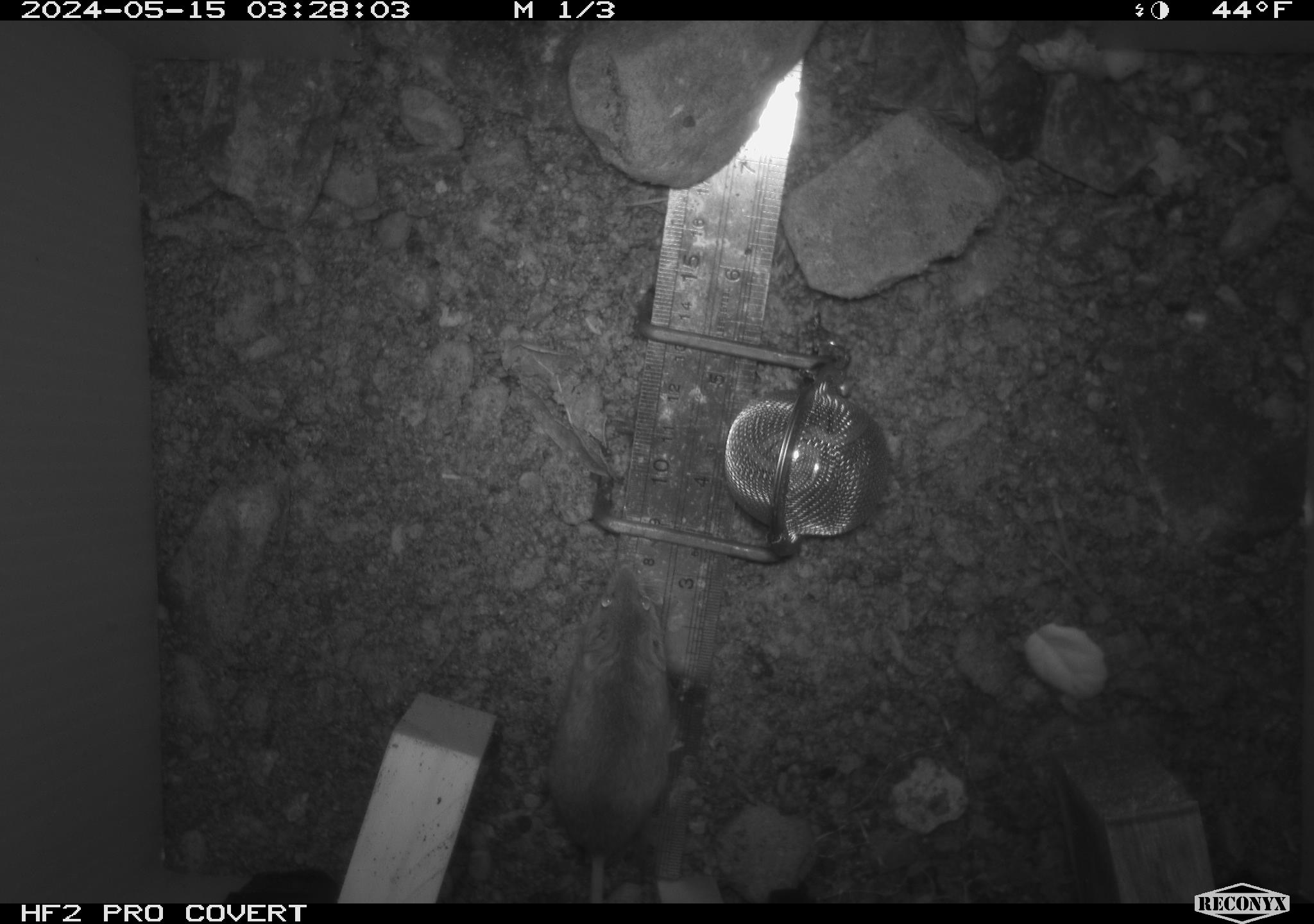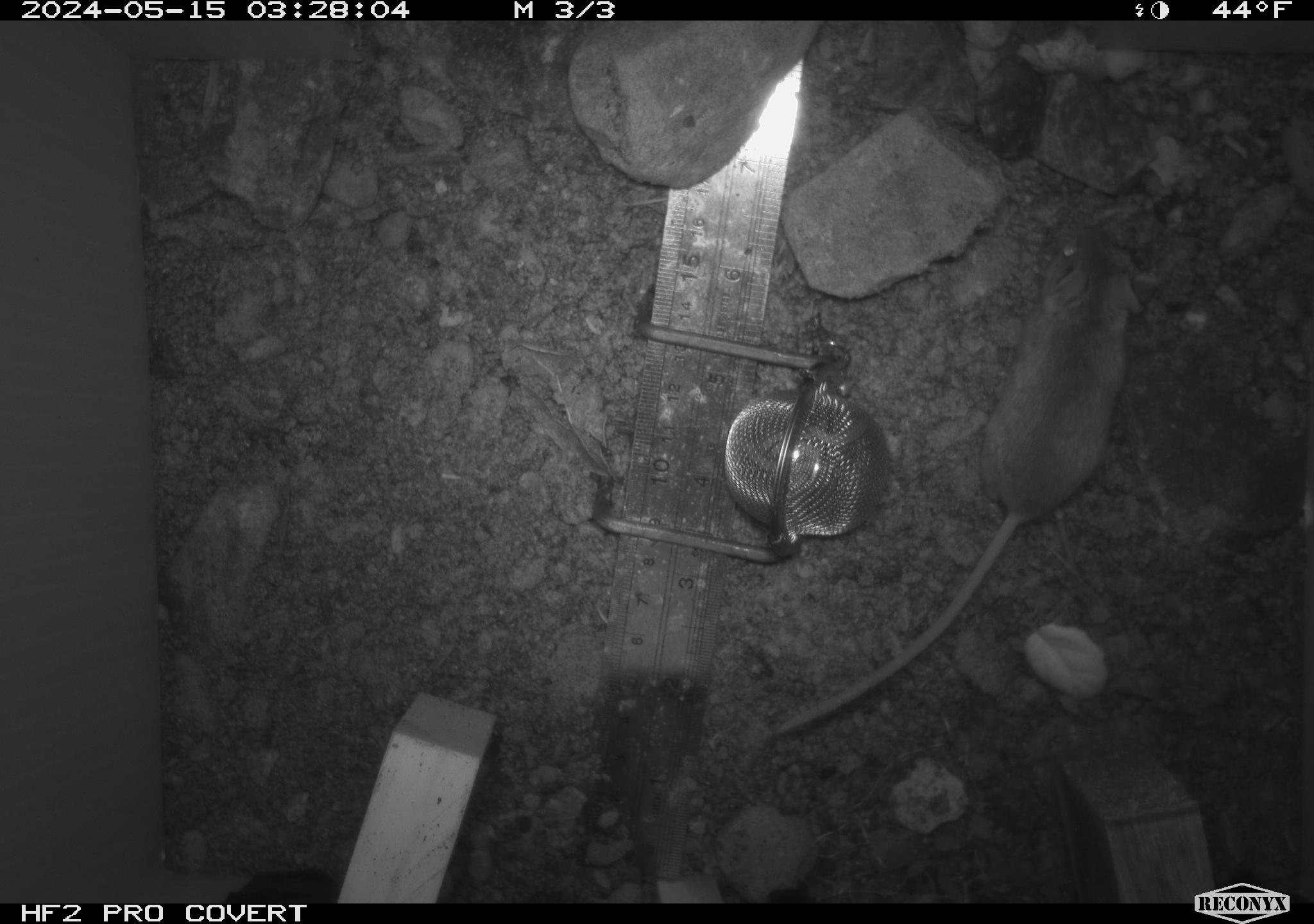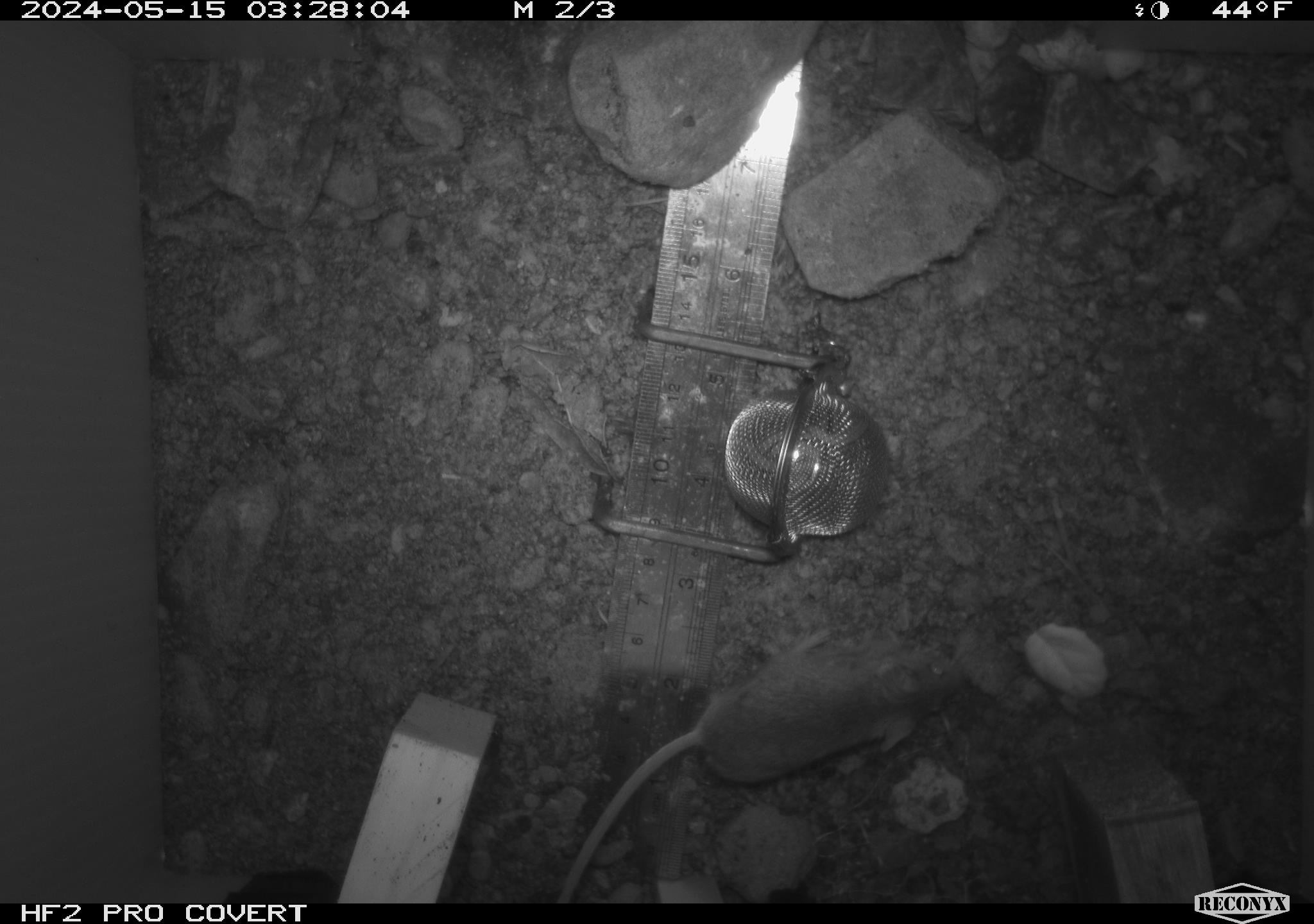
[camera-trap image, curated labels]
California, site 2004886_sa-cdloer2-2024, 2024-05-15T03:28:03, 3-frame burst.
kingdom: Animalia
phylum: Chordata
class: Mammalia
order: Rodentia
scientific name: Rodentia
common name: mouse species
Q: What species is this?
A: Mouse species (Rodentia).